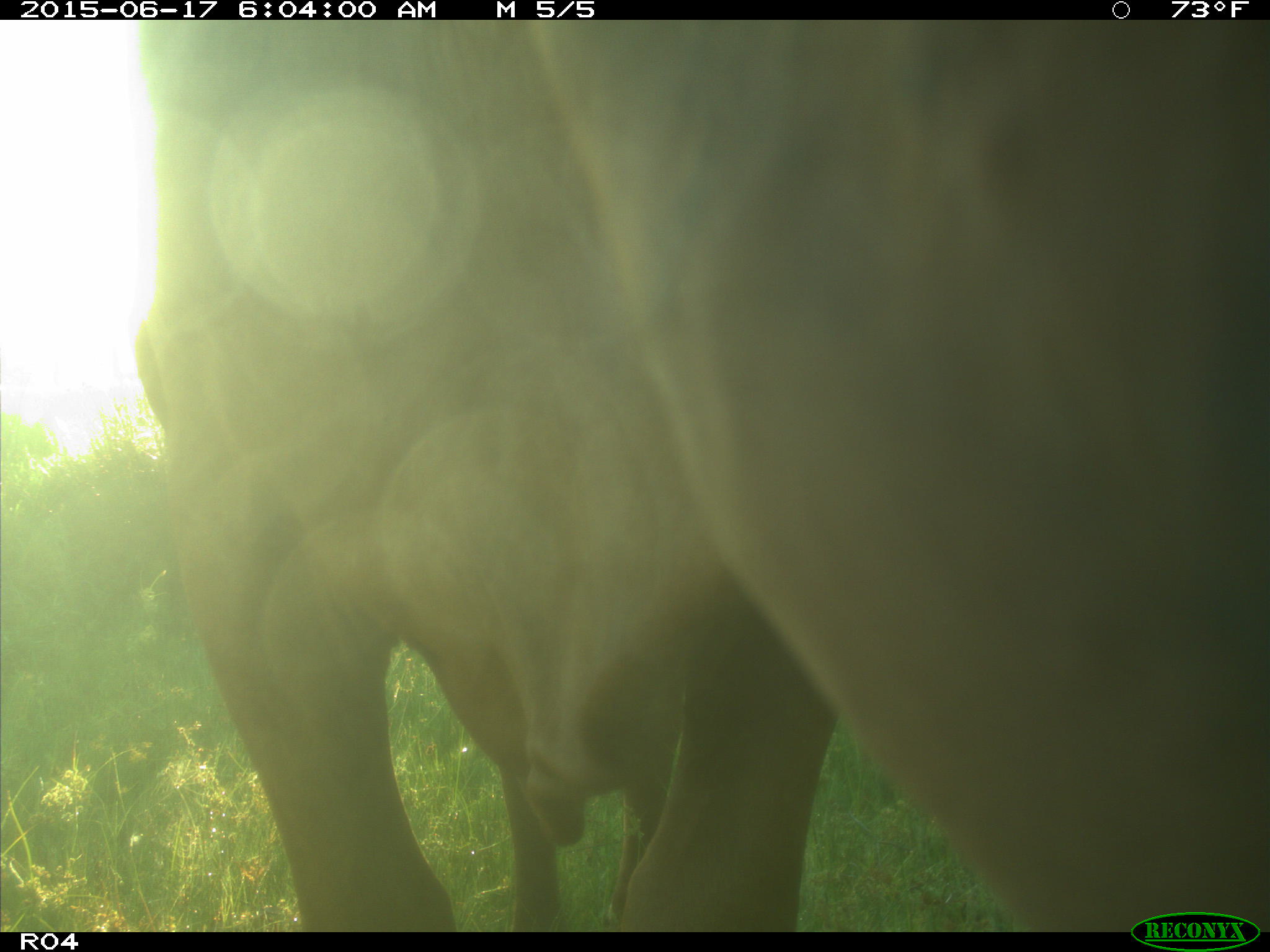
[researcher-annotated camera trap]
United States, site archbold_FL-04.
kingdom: Animalia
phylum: Chordata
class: Mammalia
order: Artiodactyla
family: Bovidae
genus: Bos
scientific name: Bos taurus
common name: domestic cow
Bos taurus (domestic cow).